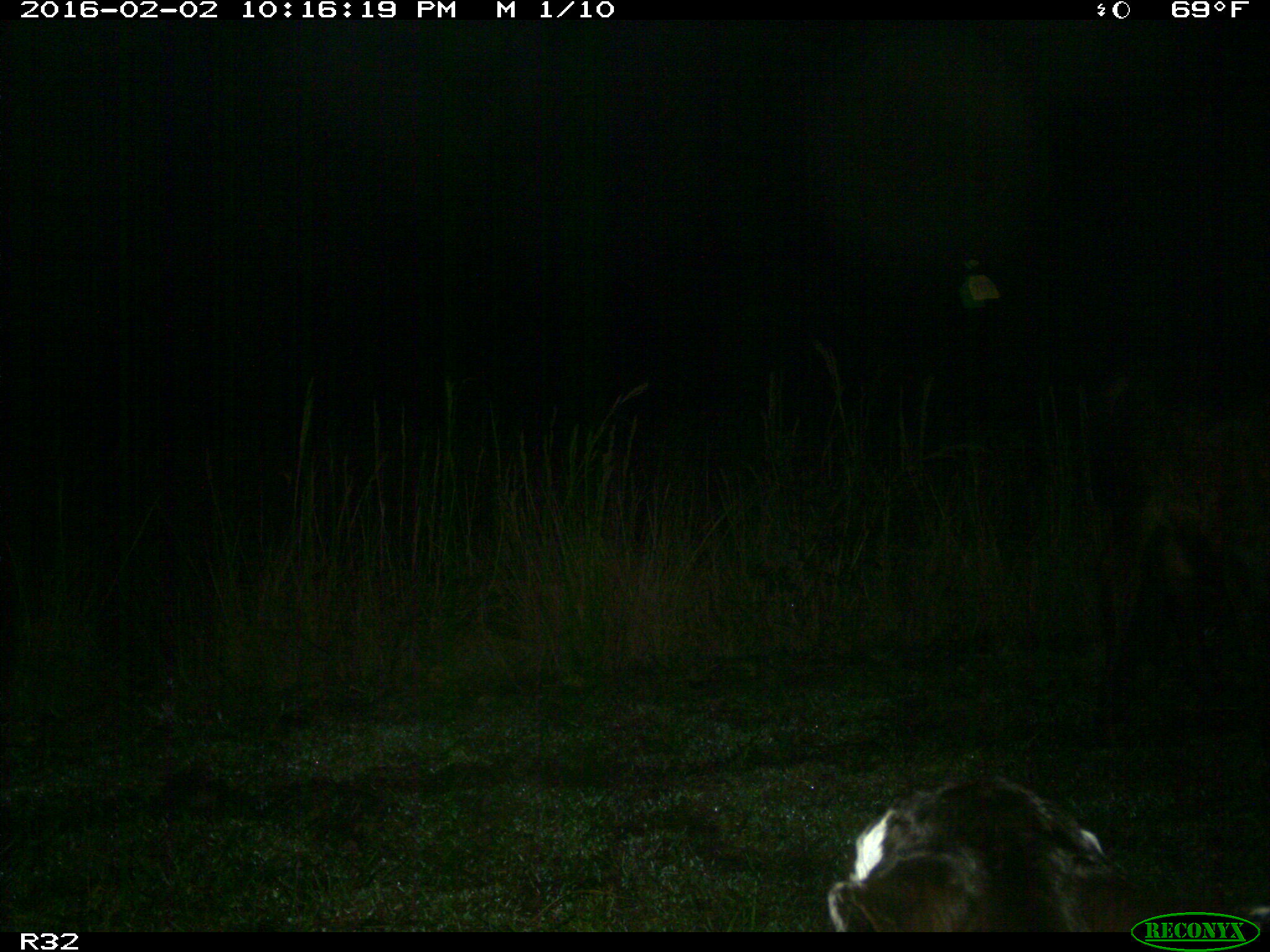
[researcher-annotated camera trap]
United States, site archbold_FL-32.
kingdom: Animalia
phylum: Chordata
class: Mammalia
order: Artiodactyla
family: Bovidae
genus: Bos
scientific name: Bos taurus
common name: domestic cow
Bos taurus (domestic cow).